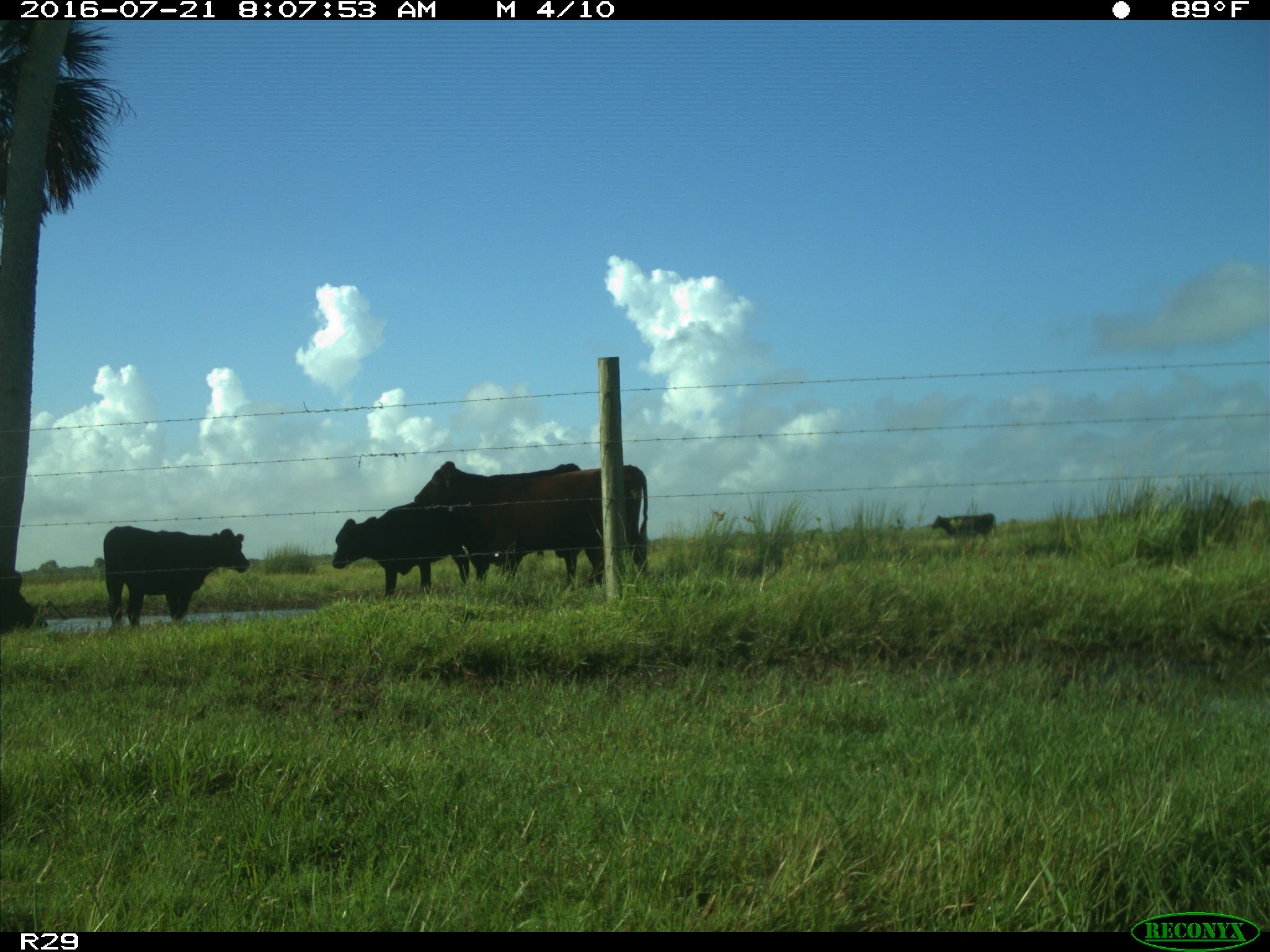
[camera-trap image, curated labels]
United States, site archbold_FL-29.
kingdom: Animalia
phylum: Chordata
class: Mammalia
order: Artiodactyla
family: Bovidae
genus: Bos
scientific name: Bos taurus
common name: domestic cow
Bos taurus (domestic cow).